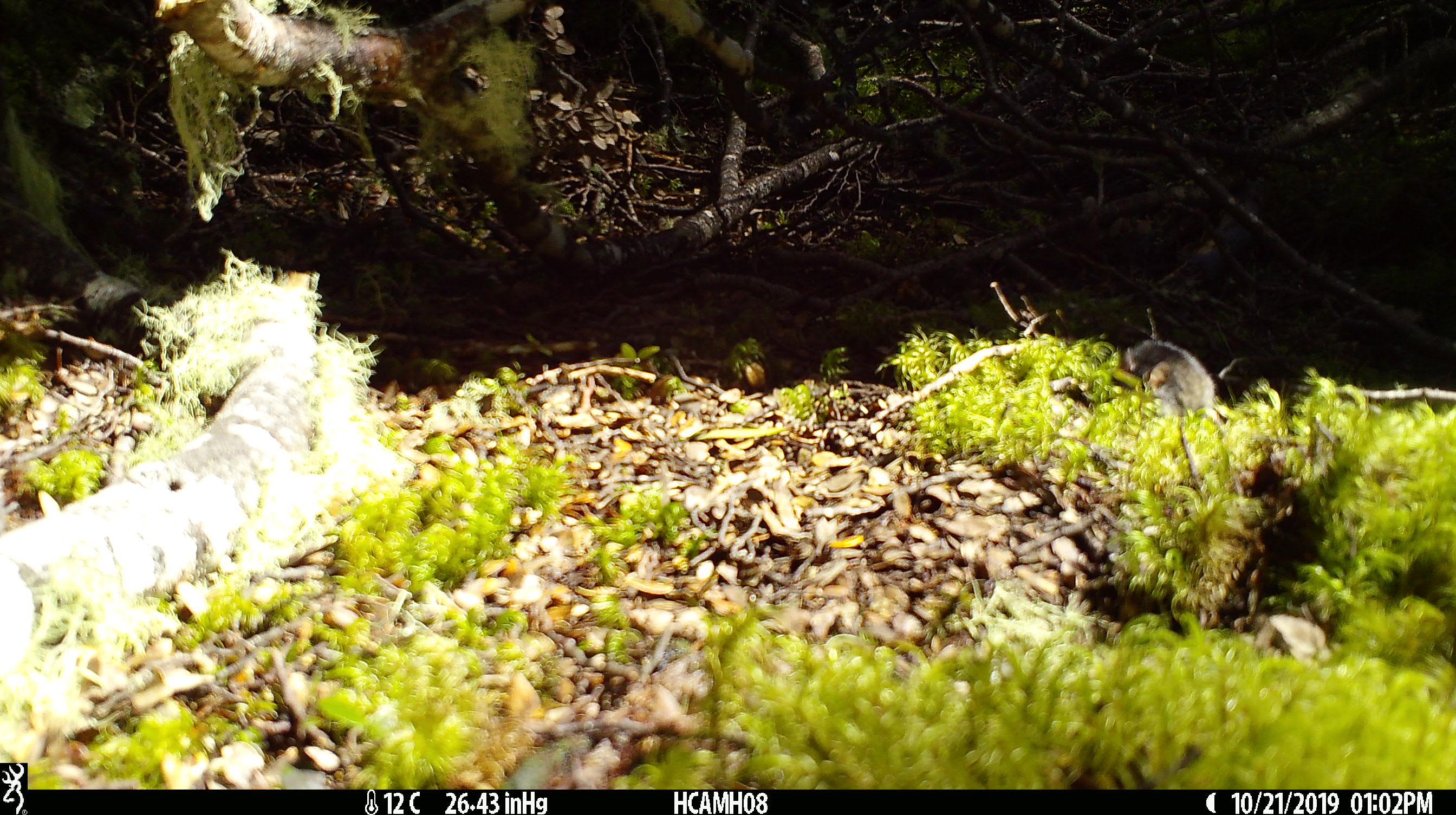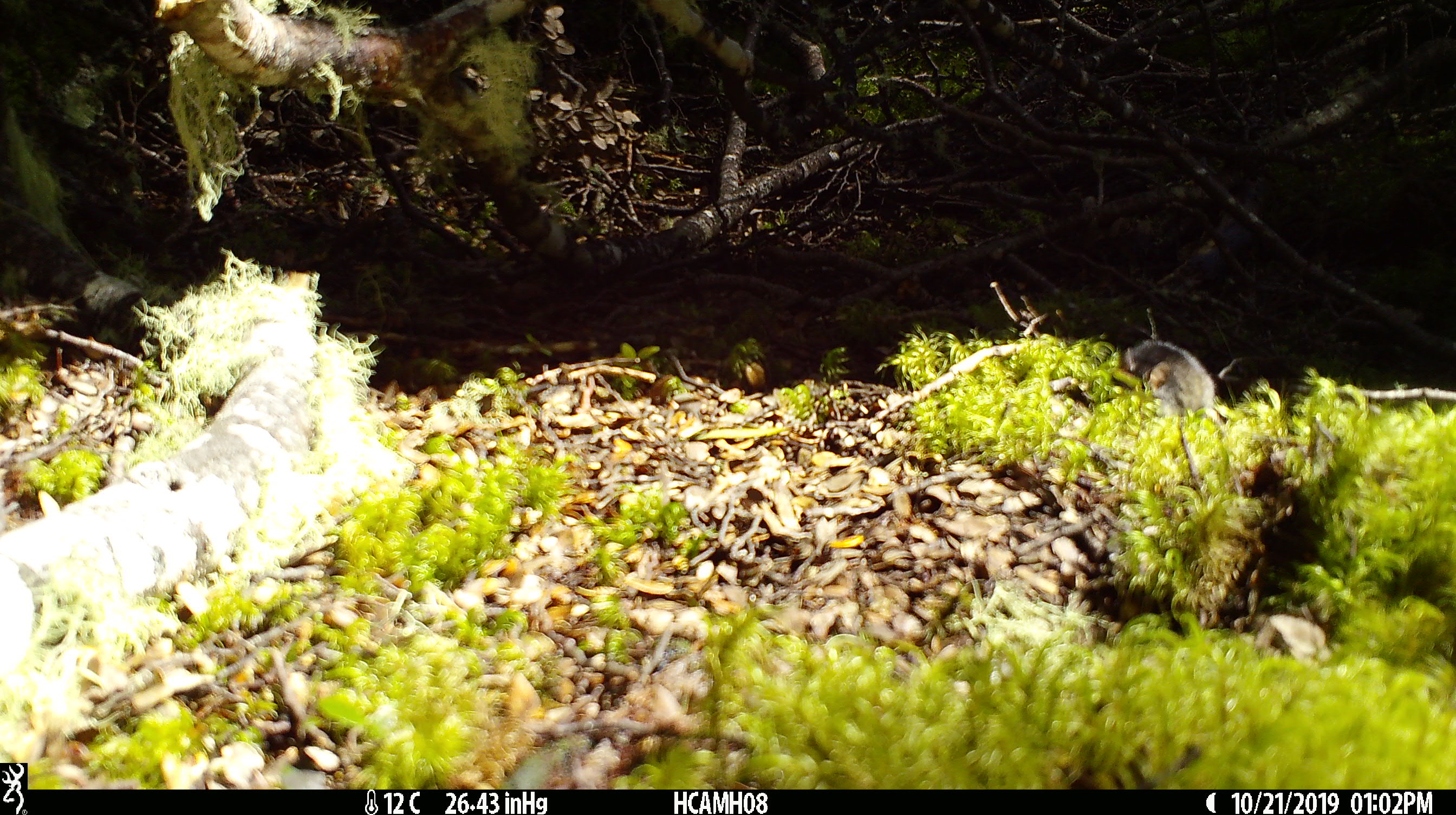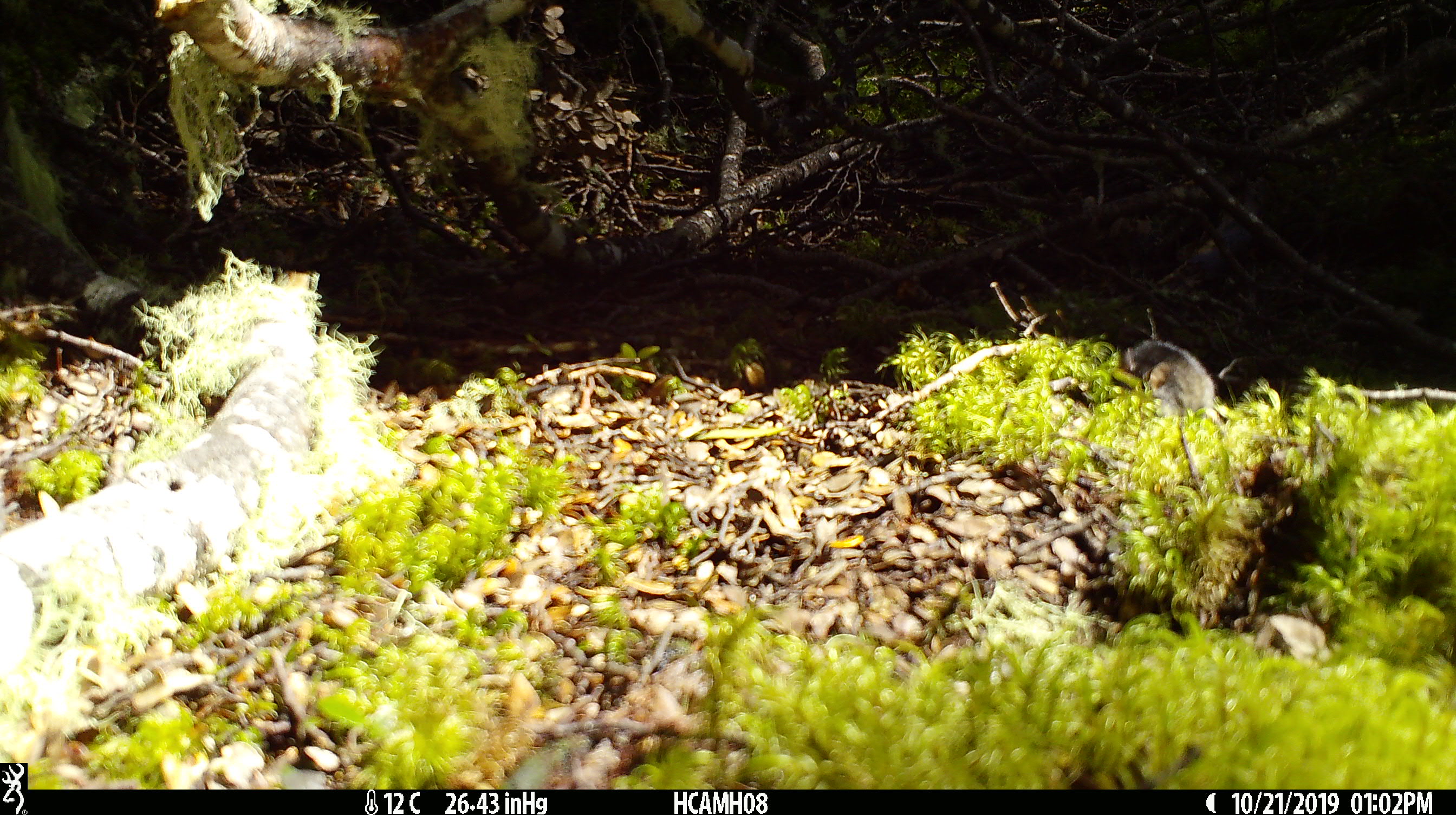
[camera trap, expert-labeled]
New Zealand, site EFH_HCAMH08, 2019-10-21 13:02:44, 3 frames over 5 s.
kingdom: Animalia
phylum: Chordata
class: Mammalia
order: Rodentia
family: Muridae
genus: Mus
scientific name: Mus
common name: mouse